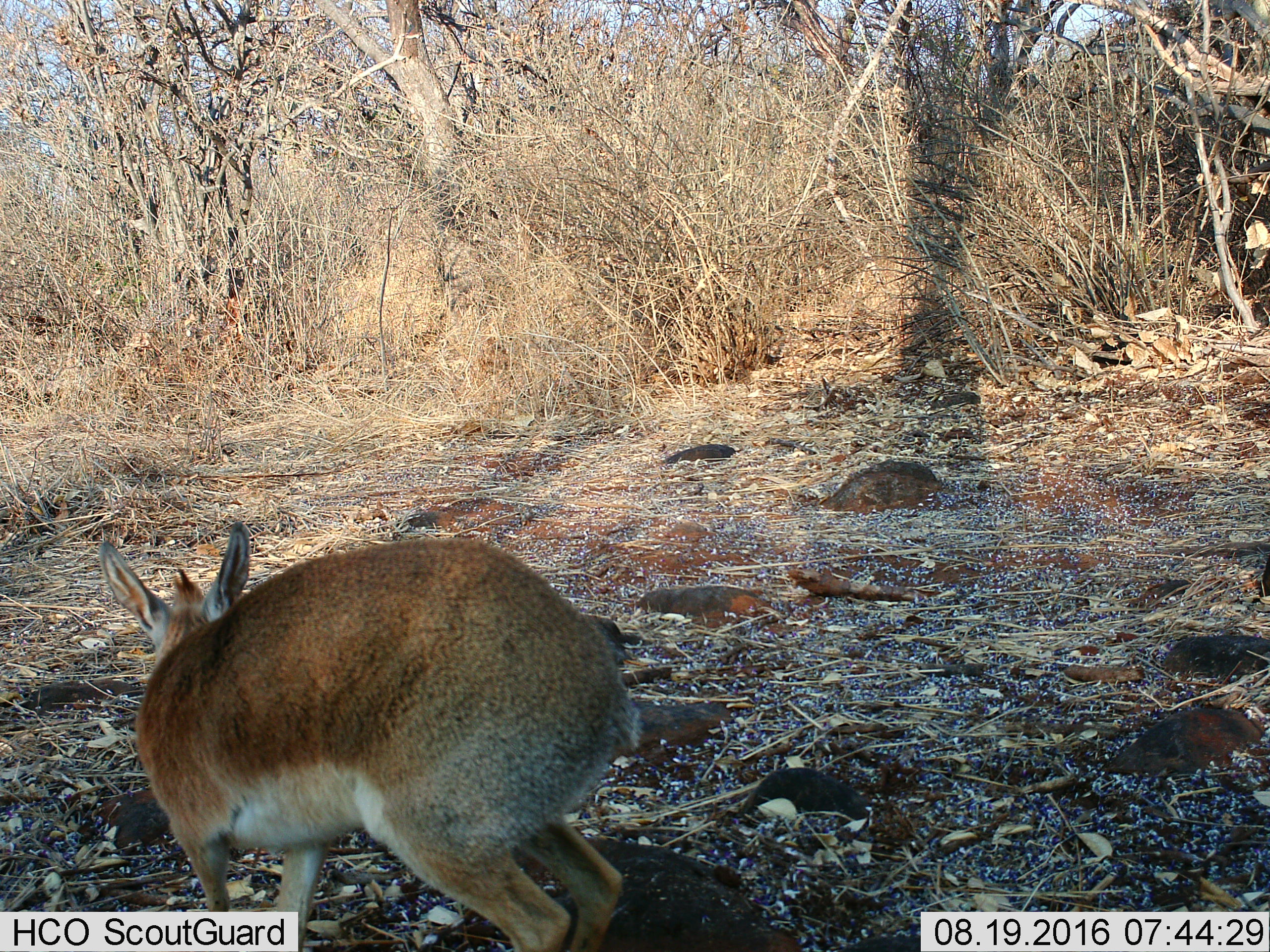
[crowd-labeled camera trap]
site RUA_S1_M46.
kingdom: Animalia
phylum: Chordata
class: Mammalia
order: Artiodactyla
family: Bovidae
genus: Madoqua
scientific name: Madoqua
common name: dik-dik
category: dikdik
Dikdik (dik-dik) (Madoqua), count 1. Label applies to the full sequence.